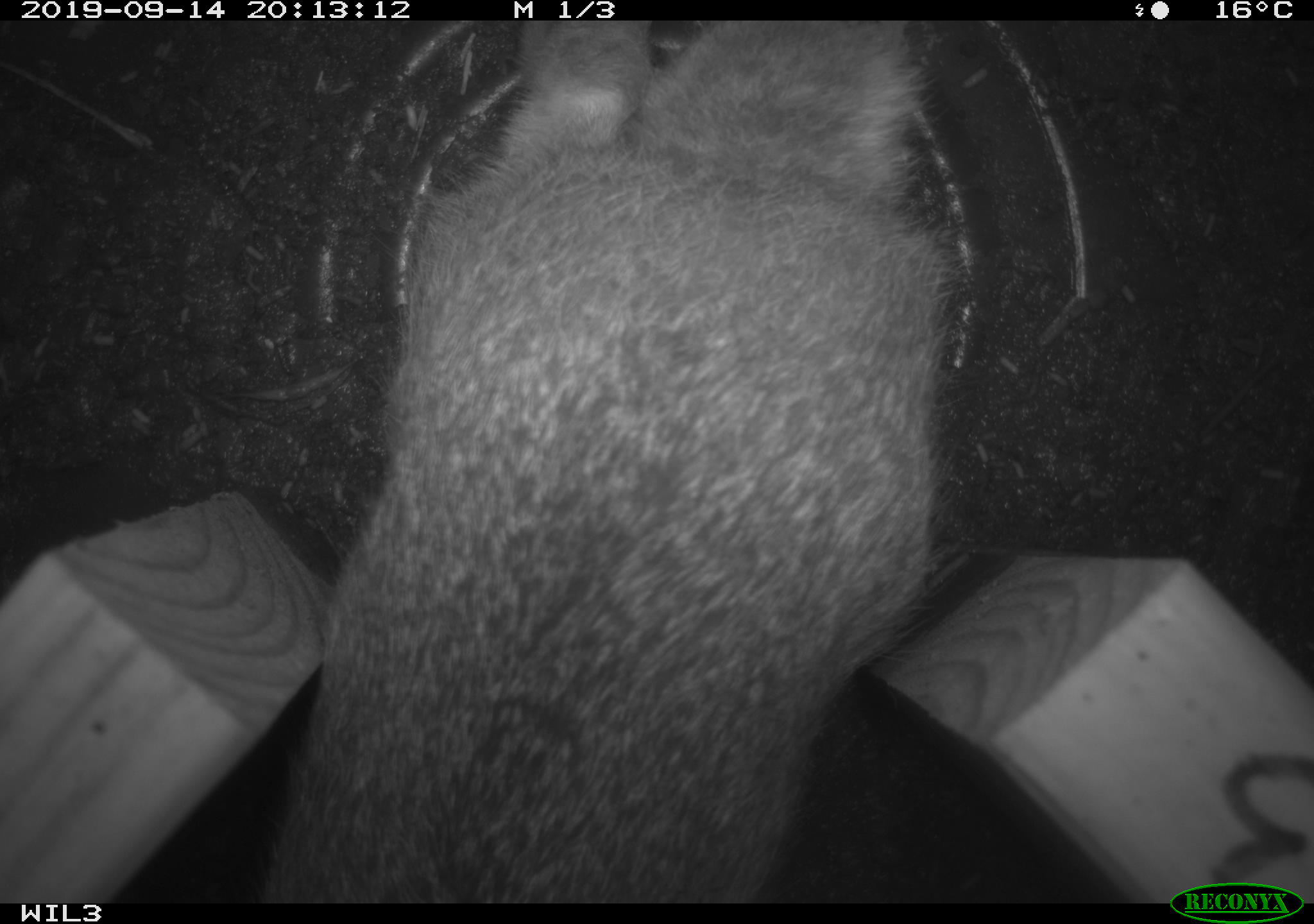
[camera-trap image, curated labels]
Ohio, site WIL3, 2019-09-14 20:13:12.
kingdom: Animalia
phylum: Chordata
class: Mammalia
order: Lagomorpha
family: Leporidae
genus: Sylvilagus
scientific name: Sylvilagus floridanus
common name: eastern cottontail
Eastern cottontail (Sylvilagus floridanus).